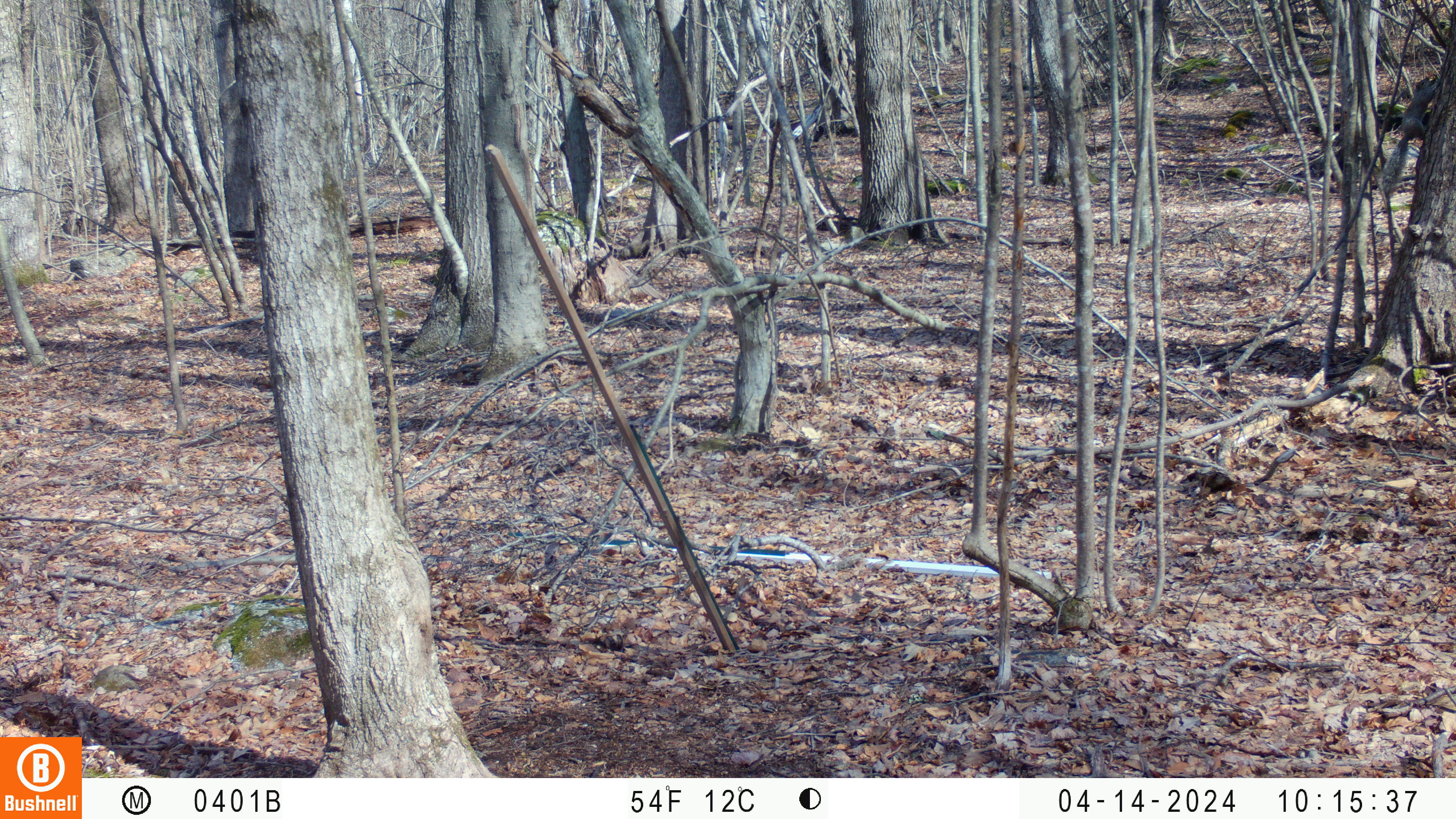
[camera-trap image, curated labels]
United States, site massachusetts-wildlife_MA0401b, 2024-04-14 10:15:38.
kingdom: Animalia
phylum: Chordata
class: Mammalia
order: Rodentia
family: Sciuridae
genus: Sciurus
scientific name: Sciurus carolinensis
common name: gray squirrel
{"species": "gray squirrel (Sciurus carolinensis)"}